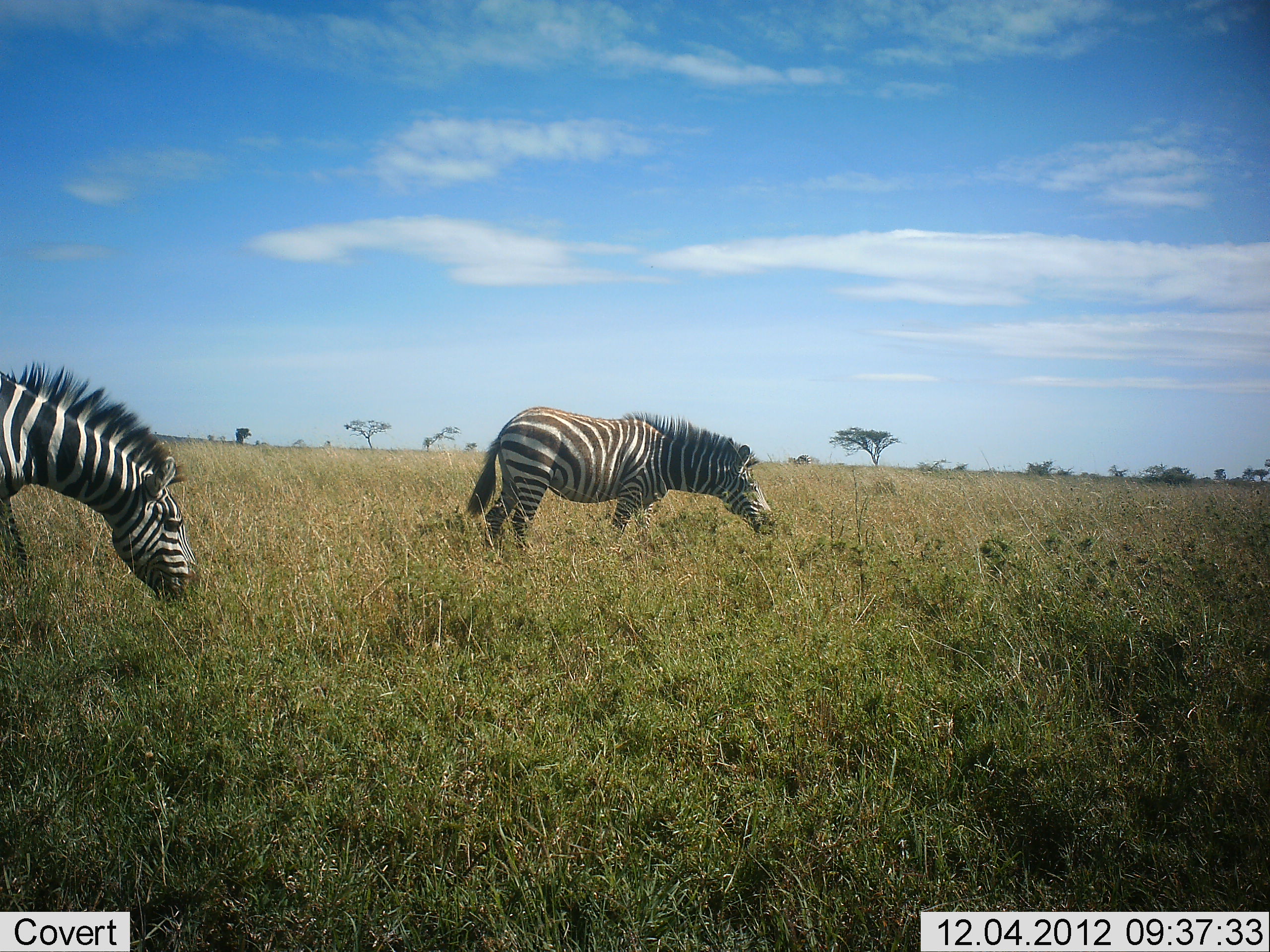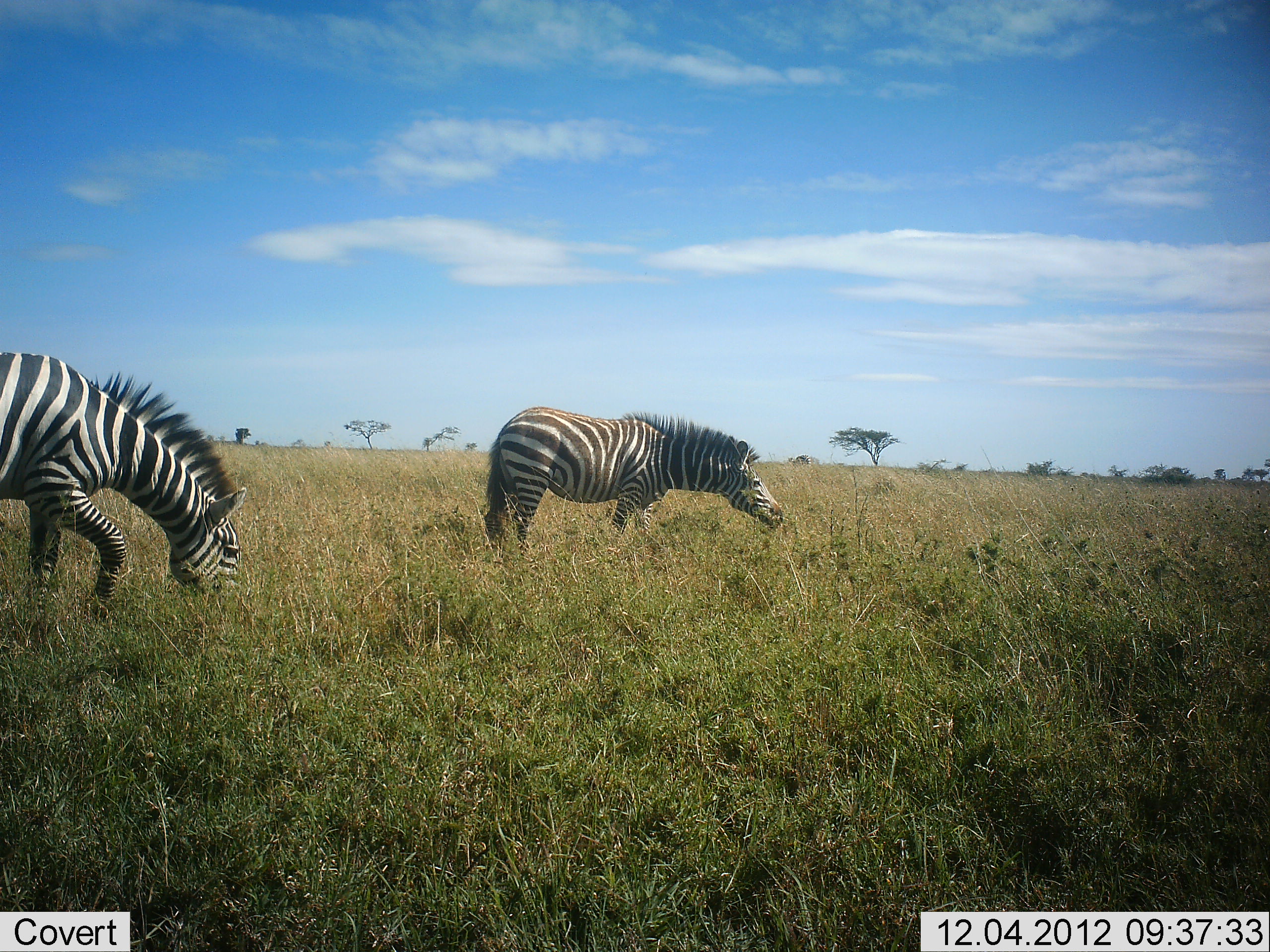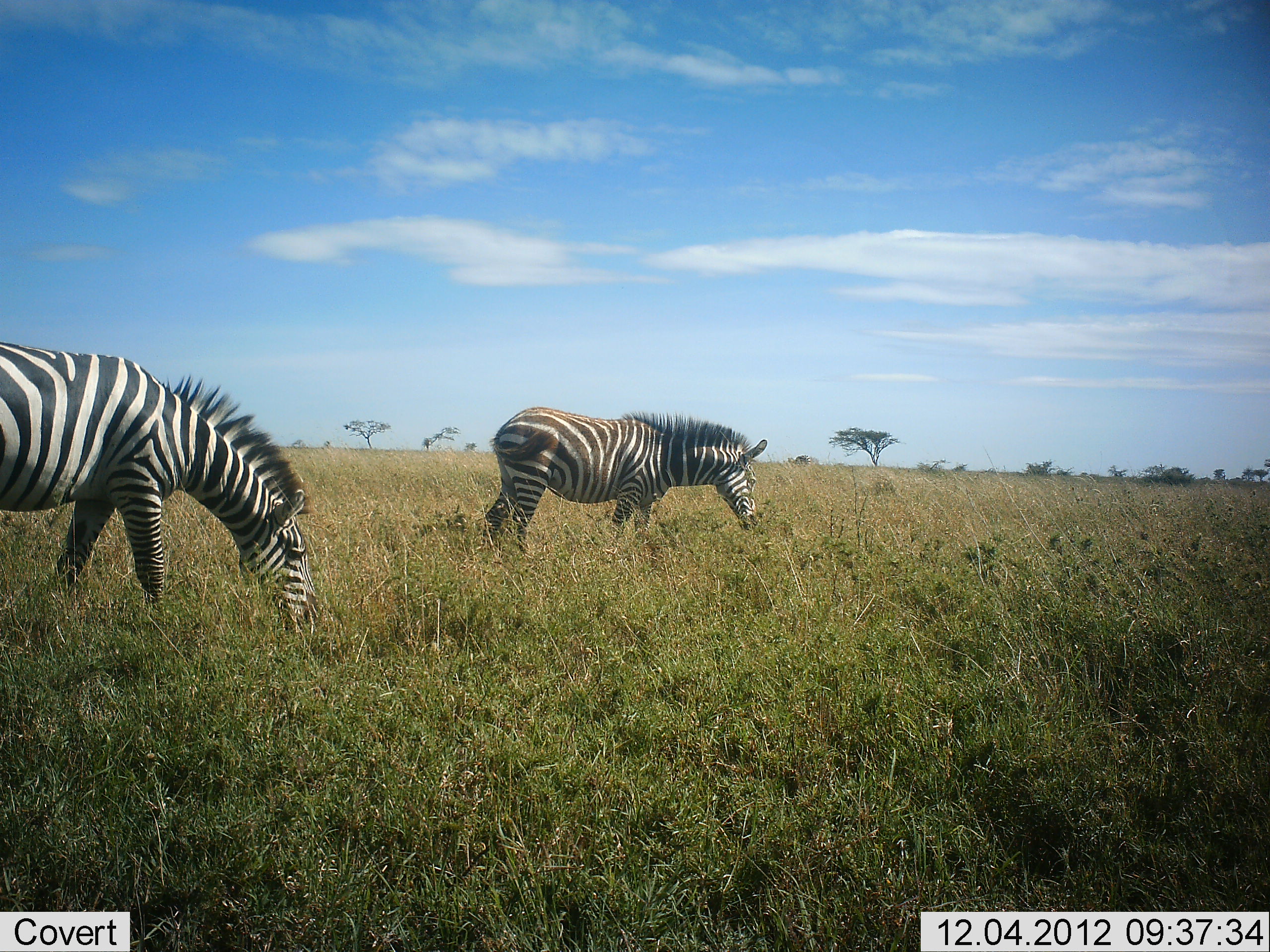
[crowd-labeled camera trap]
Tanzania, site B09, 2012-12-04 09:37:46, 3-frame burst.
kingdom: Animalia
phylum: Chordata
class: Mammalia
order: Perissodactyla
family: Equidae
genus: Equus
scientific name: Equus quagga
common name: plains zebra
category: zebra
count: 2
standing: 10%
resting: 0%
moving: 50%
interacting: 0%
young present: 0%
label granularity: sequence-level